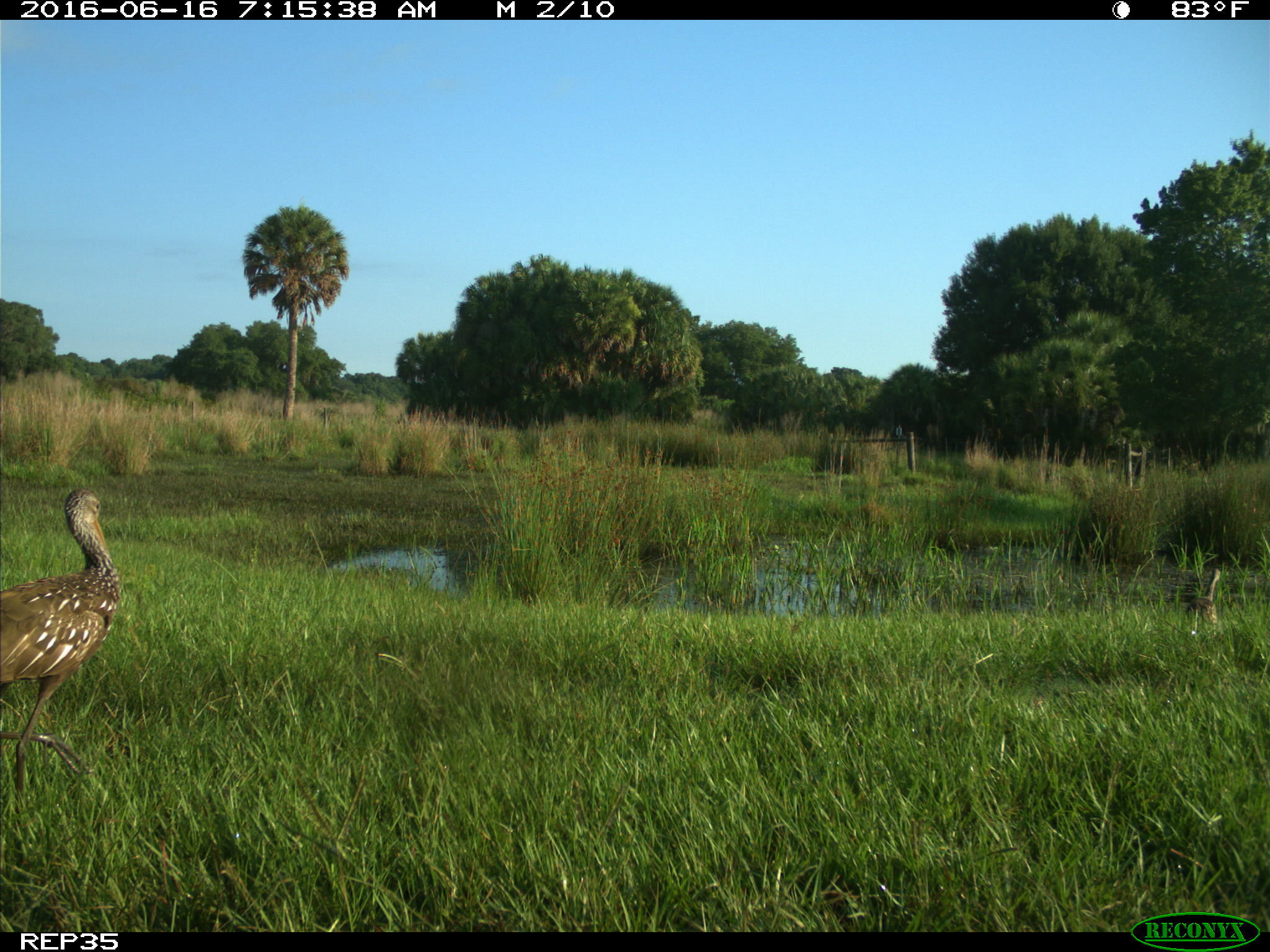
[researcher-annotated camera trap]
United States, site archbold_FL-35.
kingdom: Animalia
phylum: Chordata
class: Aves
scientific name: Aves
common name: birds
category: unidentified bird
Unidentified bird (birds) (Aves).